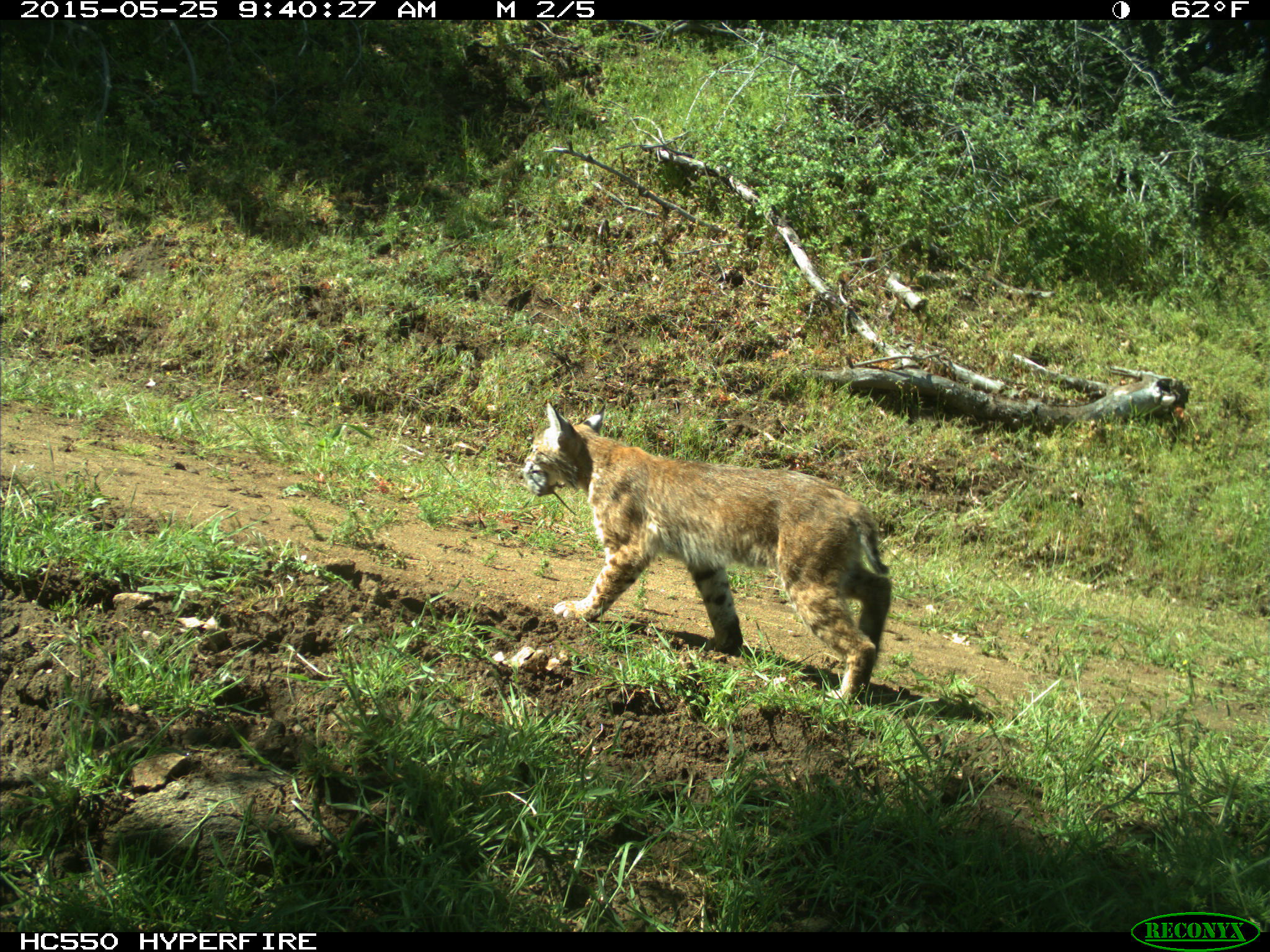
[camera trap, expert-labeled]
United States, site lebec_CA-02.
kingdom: Animalia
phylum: Chordata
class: Mammalia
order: Carnivora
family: Felidae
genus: Lynx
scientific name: Lynx rufus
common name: bobcat